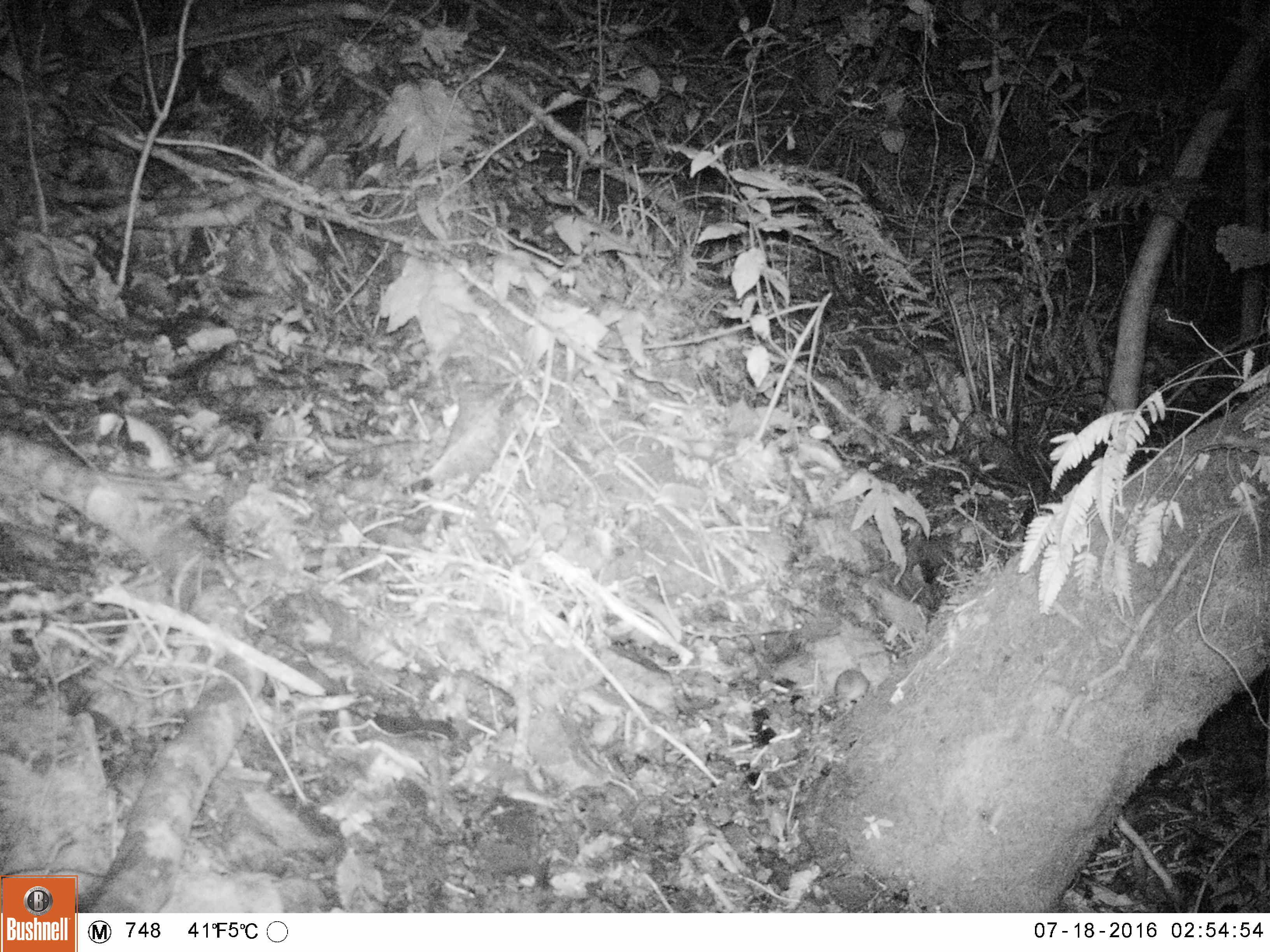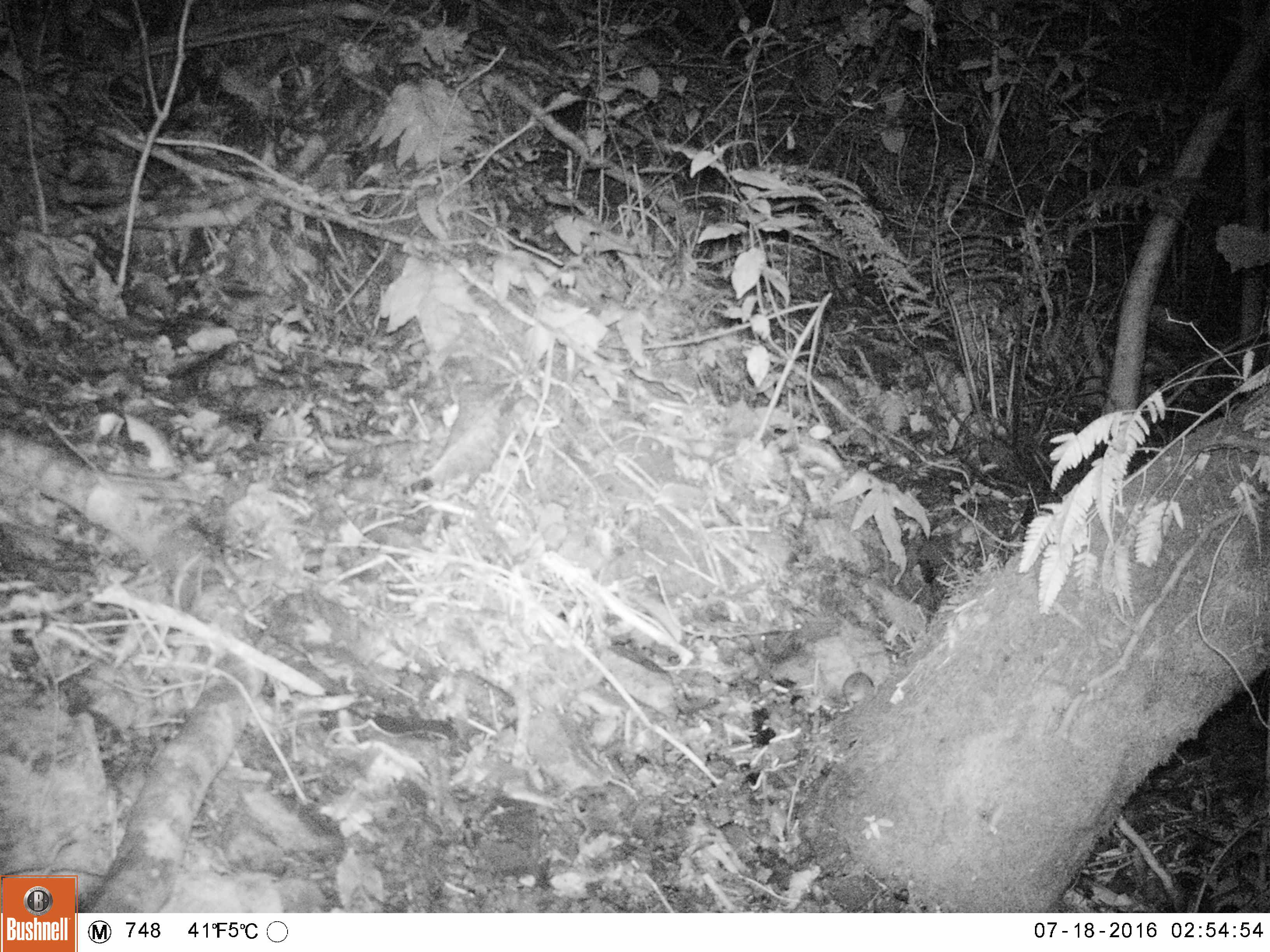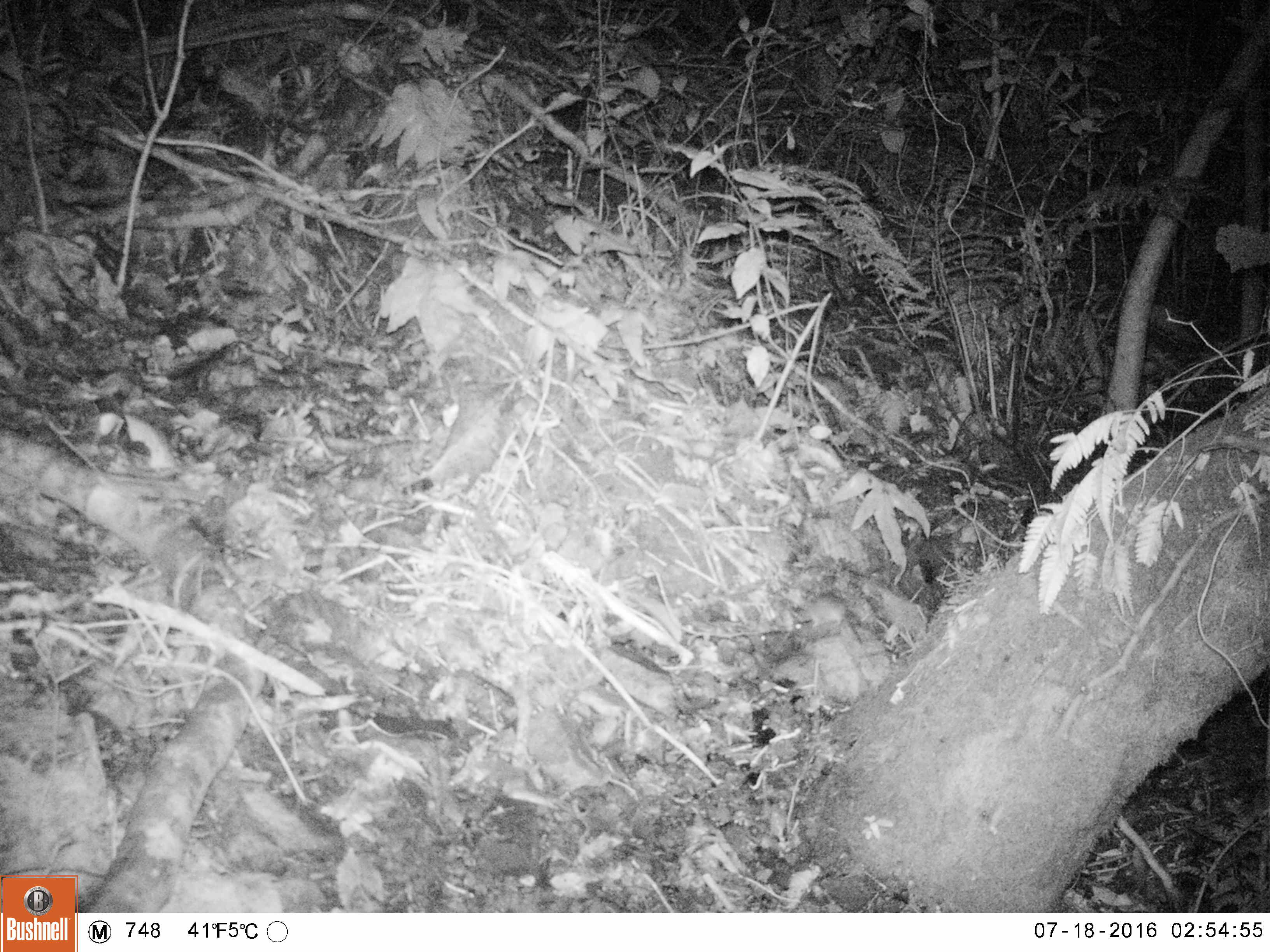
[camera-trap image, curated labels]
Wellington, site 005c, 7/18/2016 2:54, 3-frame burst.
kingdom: Animalia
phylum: Chordata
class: Mammalia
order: Rodentia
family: Muridae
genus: Mus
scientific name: Mus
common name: mouse